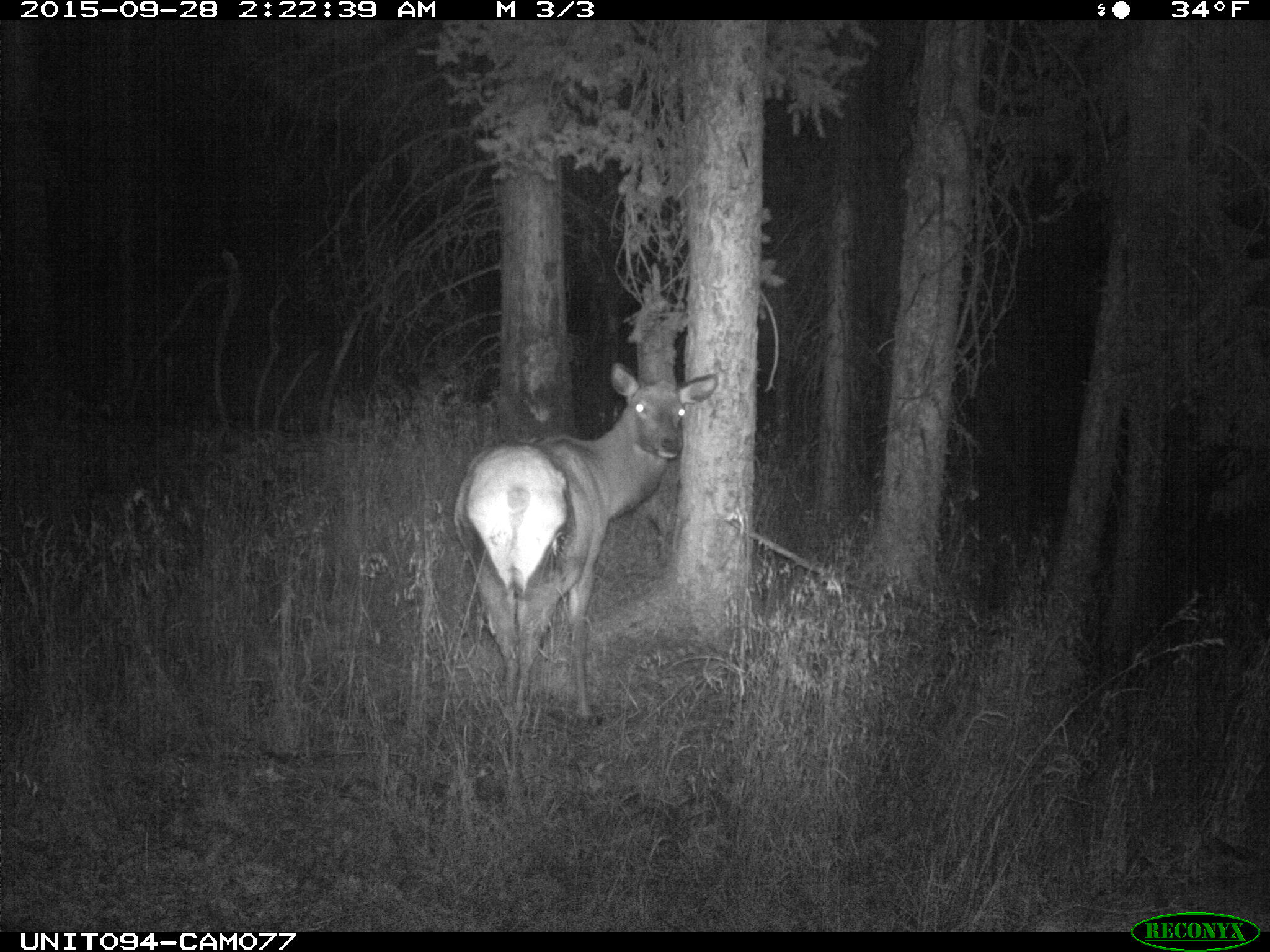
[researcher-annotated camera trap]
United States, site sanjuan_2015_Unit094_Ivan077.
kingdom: Animalia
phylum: Chordata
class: Mammalia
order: Artiodactyla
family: Cervidae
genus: Cervus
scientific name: Cervus elaphus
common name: red deer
Cervus elaphus (red deer).